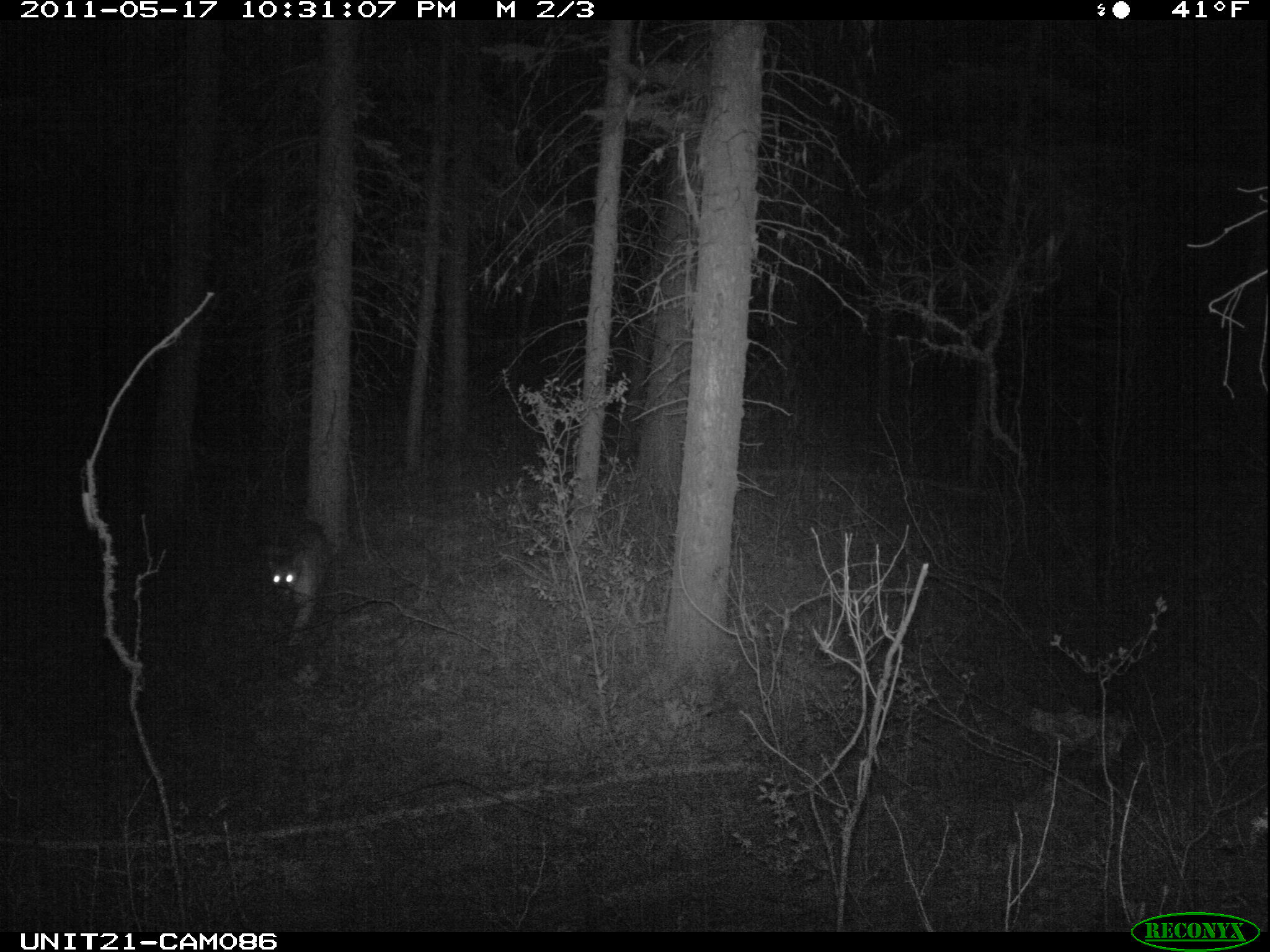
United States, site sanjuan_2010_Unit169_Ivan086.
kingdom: Animalia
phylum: Chordata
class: Mammalia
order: Carnivora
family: Felidae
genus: Puma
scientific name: Puma concolor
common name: mountain lion